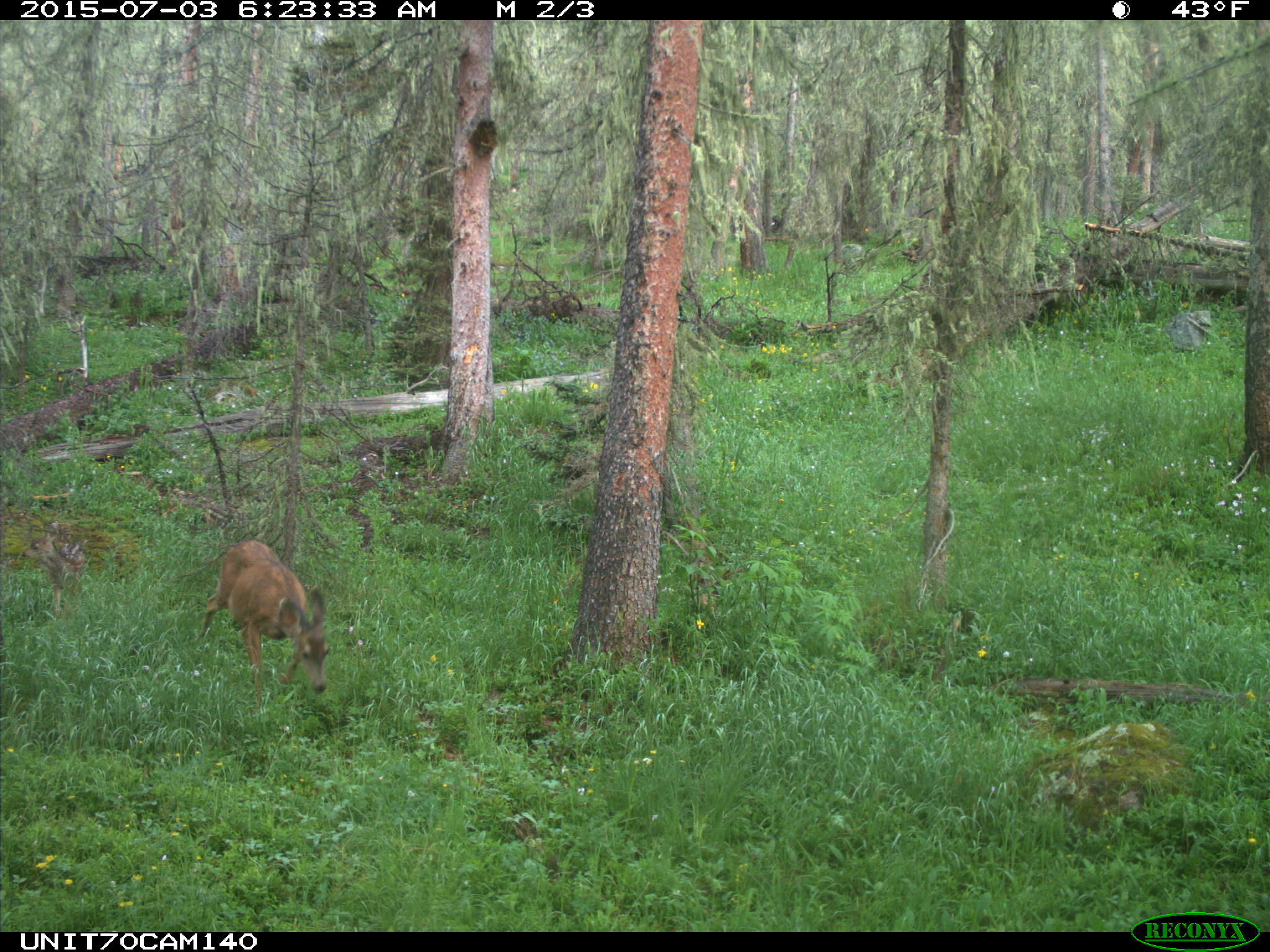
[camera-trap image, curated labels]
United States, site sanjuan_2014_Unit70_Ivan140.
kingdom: Animalia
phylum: Chordata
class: Mammalia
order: Artiodactyla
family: Cervidae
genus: Odocoileus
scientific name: Odocoileus hemionus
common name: mule deer